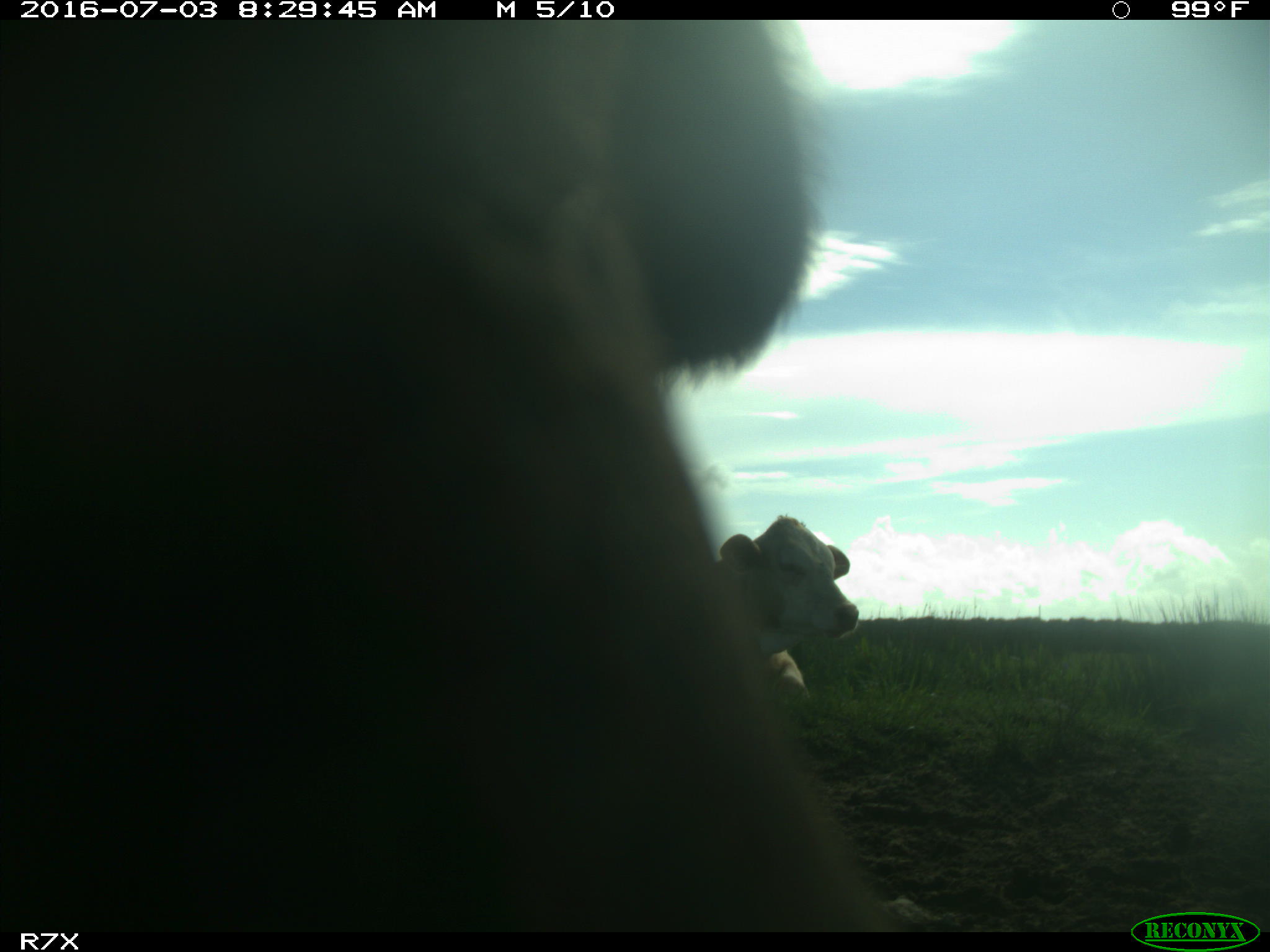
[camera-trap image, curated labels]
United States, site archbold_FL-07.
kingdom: Animalia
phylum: Chordata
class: Mammalia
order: Artiodactyla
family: Bovidae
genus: Bos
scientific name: Bos taurus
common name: domestic cow